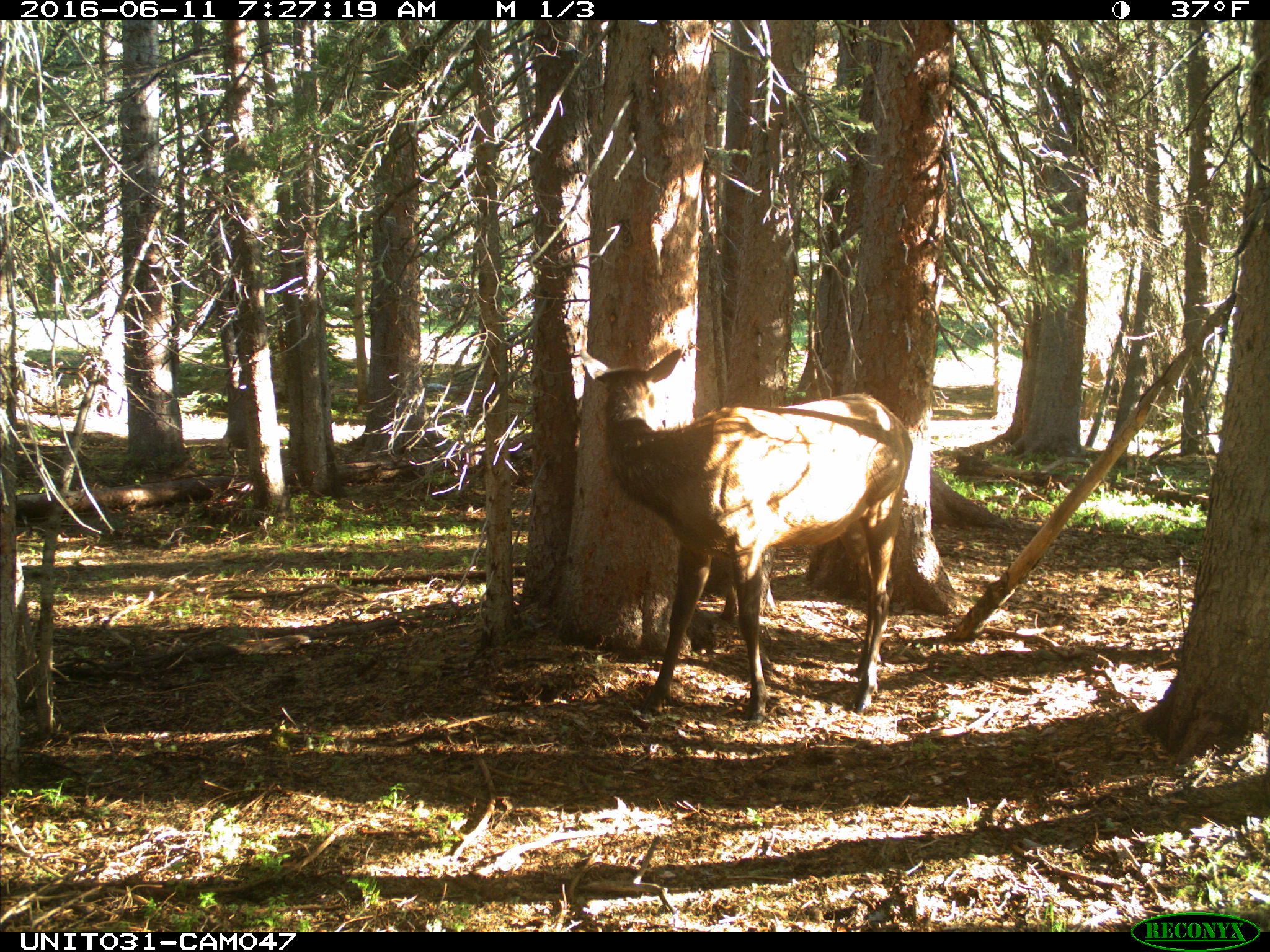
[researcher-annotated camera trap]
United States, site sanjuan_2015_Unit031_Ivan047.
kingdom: Animalia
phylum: Chordata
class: Mammalia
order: Artiodactyla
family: Cervidae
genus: Cervus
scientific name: Cervus elaphus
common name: red deer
Cervus elaphus (red deer).